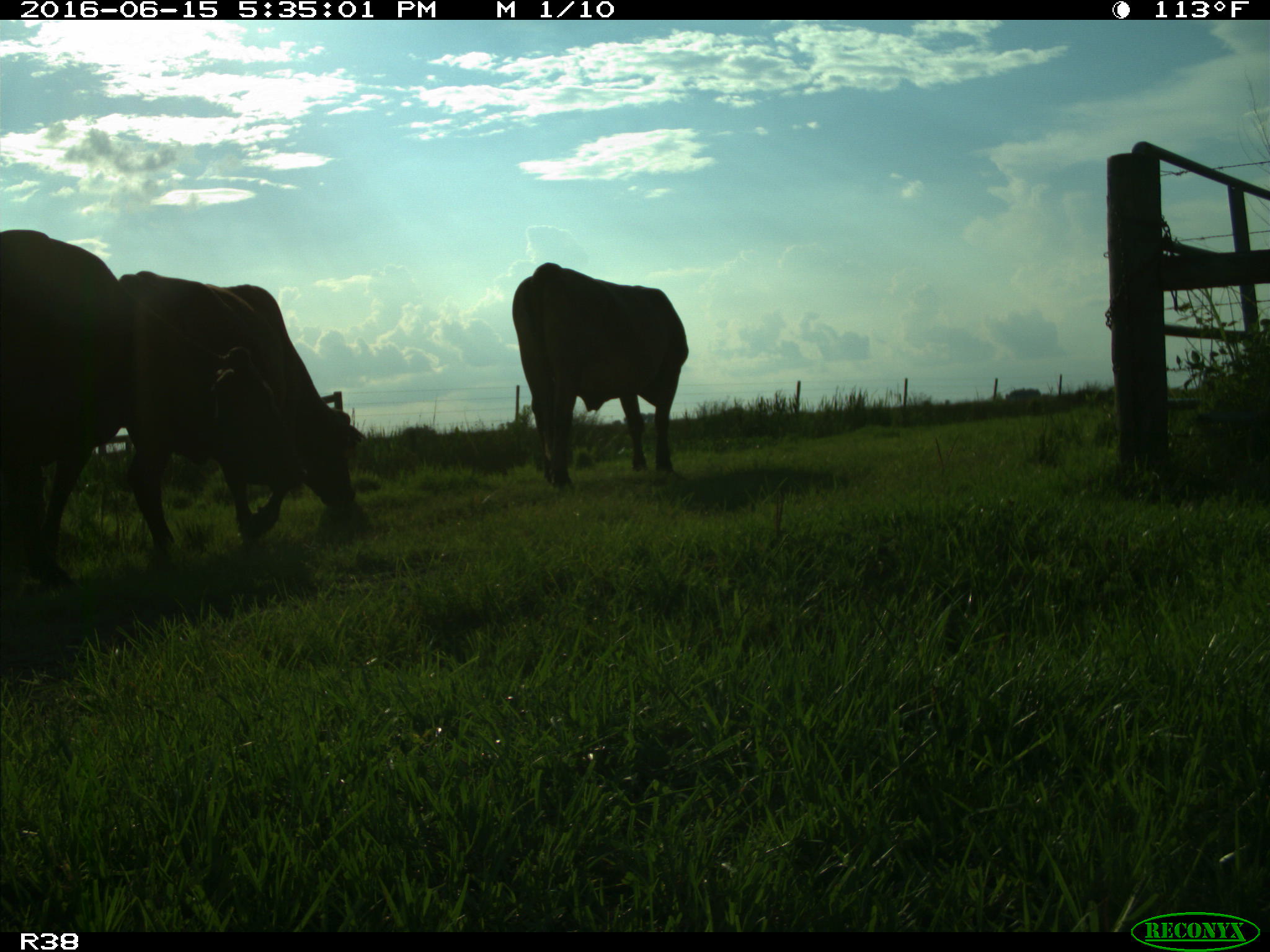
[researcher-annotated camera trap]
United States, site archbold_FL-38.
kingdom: Animalia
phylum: Chordata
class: Mammalia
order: Artiodactyla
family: Bovidae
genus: Bos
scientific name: Bos taurus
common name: domestic cow